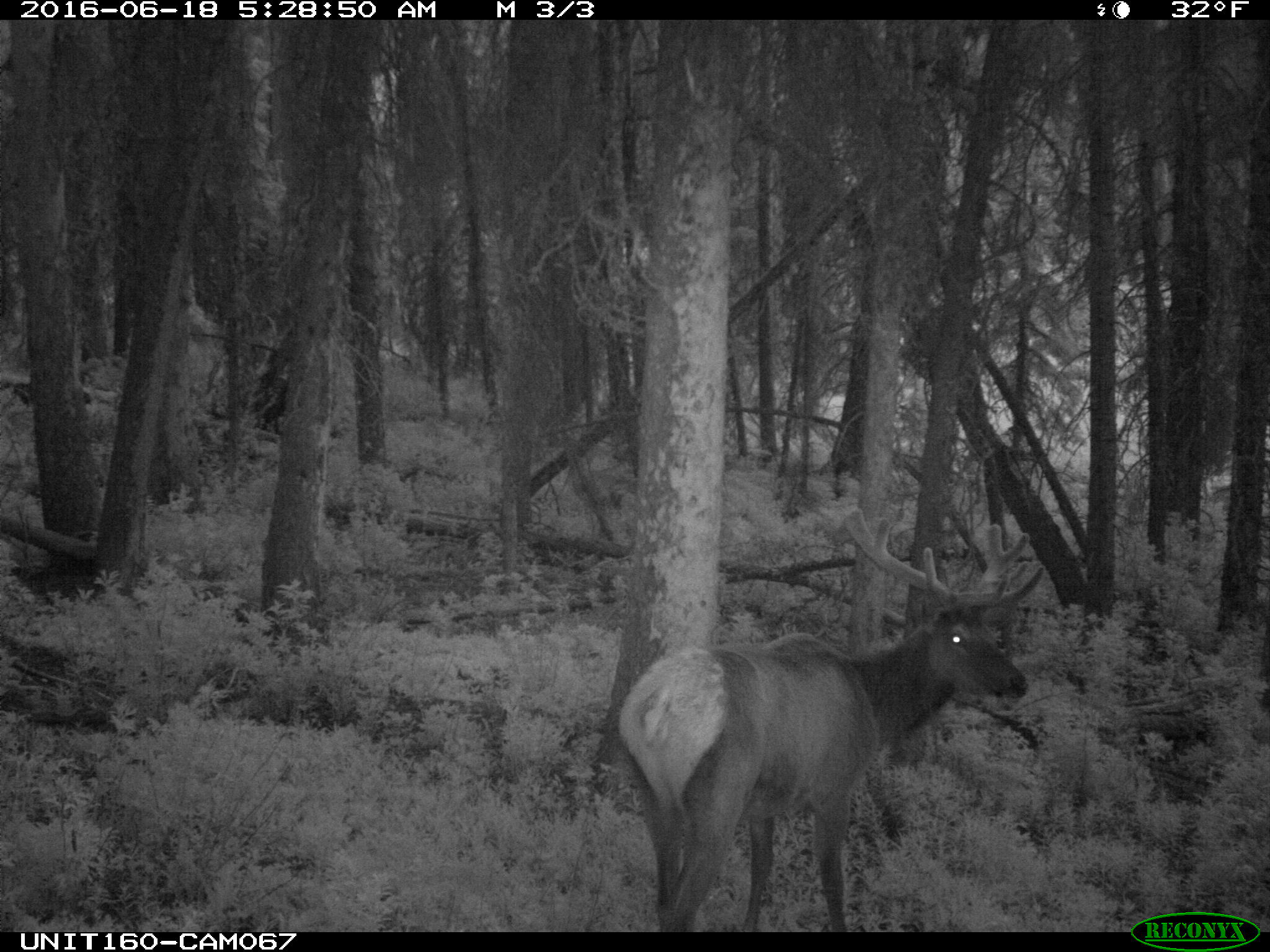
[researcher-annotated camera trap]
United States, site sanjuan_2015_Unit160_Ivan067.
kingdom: Animalia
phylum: Chordata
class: Mammalia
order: Artiodactyla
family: Cervidae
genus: Cervus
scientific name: Cervus elaphus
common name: red deer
Cervus elaphus (red deer).